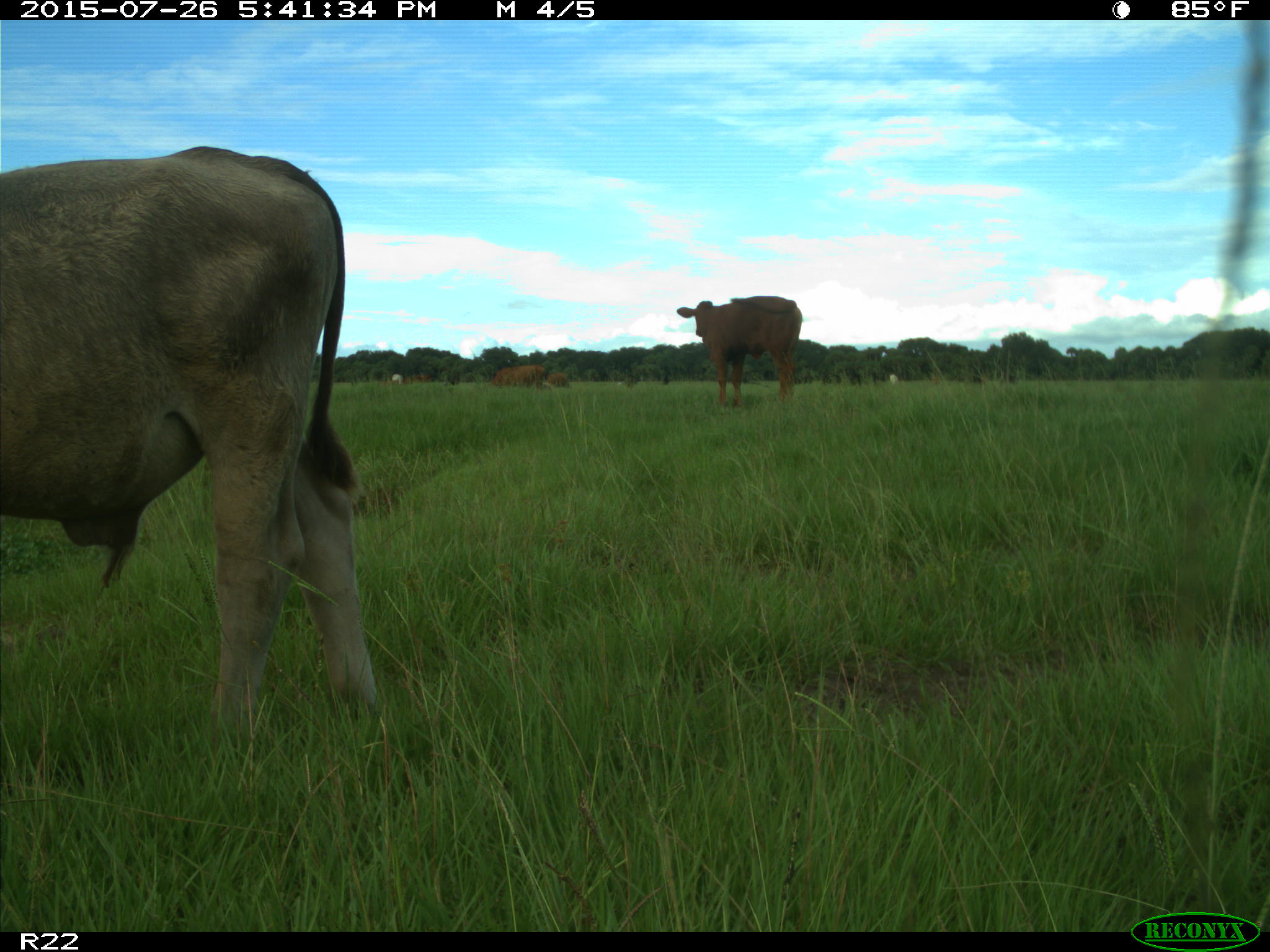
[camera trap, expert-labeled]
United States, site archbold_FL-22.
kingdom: Animalia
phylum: Chordata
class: Mammalia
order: Artiodactyla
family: Bovidae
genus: Bos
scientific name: Bos taurus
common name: domestic cow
Bos taurus (domestic cow).